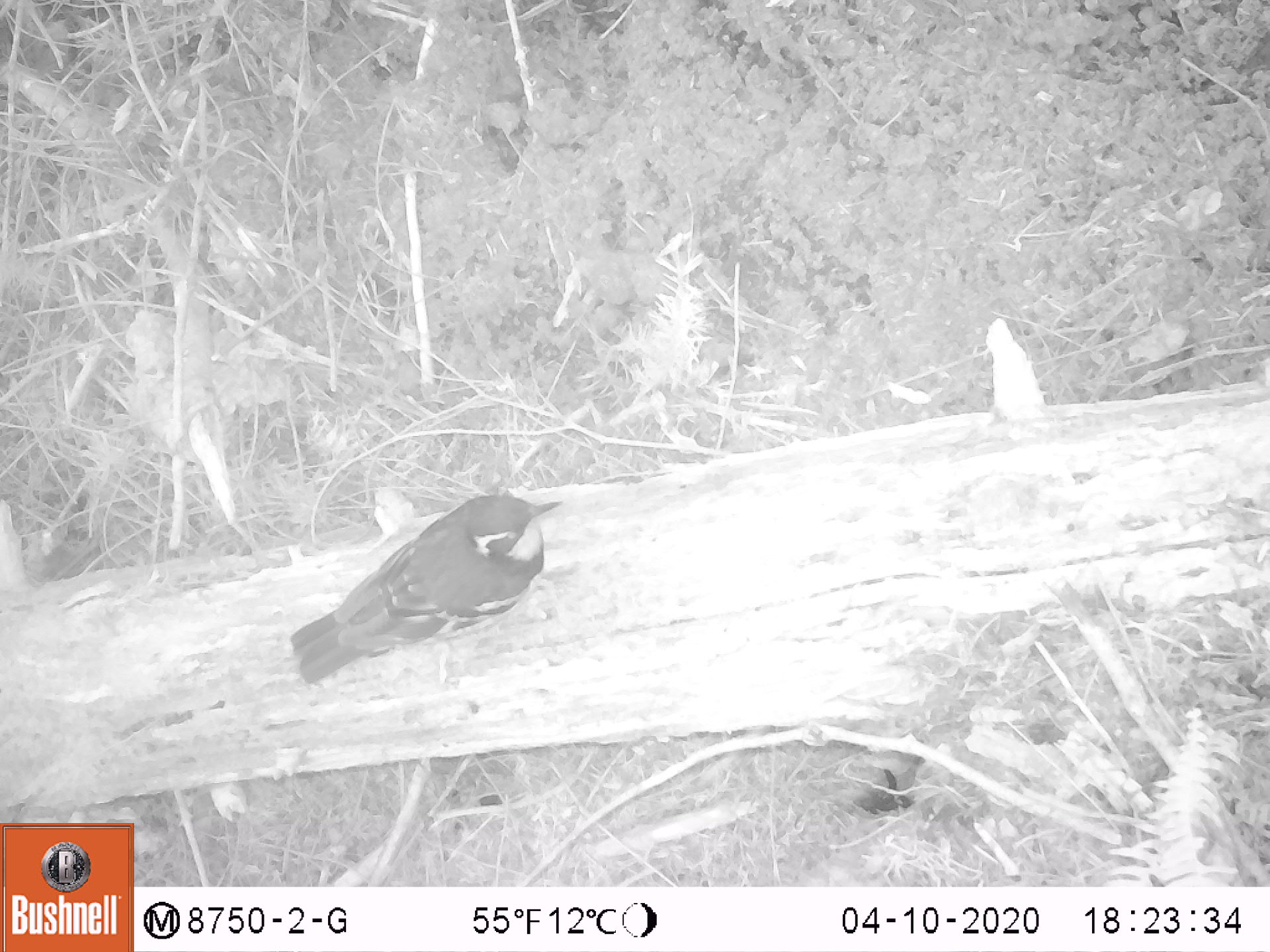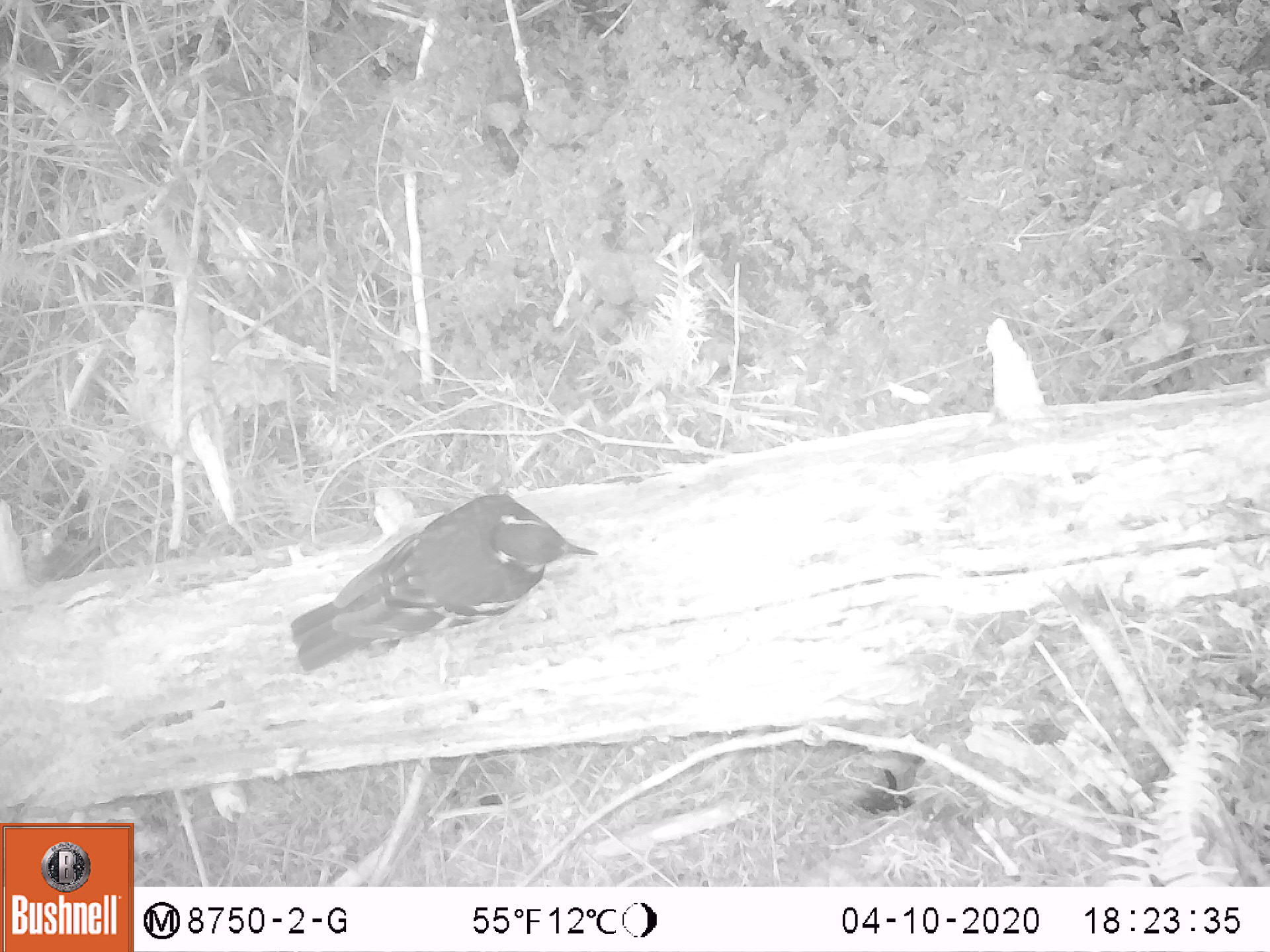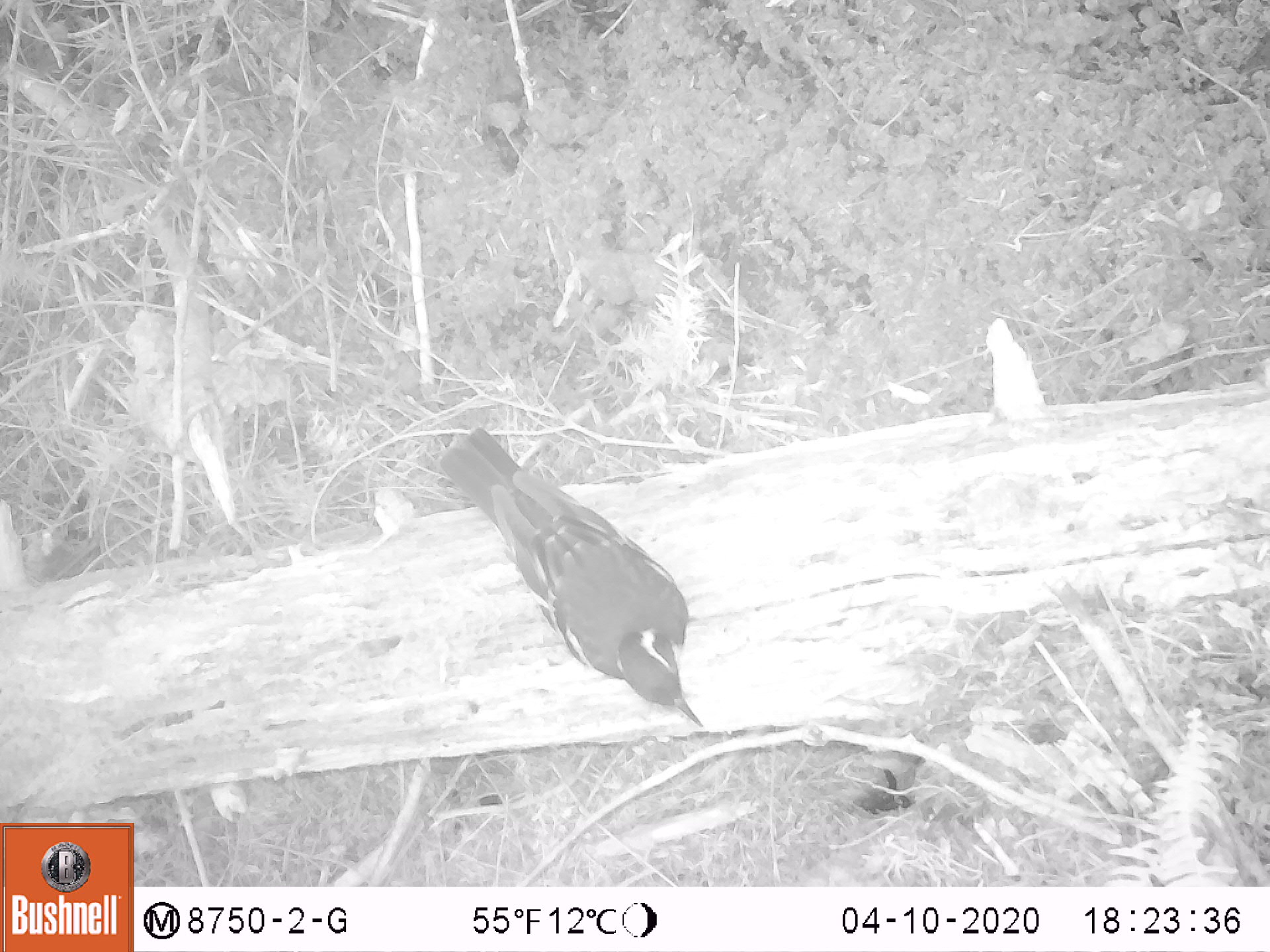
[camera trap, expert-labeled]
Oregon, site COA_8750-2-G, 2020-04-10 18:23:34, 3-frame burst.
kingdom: Animalia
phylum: Chordata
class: Aves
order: Passeriformes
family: Turdidae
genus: Ixoreus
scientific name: Ixoreus naevius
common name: varied thrush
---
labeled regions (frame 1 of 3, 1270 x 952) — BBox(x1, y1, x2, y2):
varied thrush: BBox(290, 490, 567, 677)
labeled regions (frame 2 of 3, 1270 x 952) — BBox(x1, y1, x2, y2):
varied thrush: BBox(287, 493, 594, 679)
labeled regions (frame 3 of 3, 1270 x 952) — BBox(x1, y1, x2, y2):
varied thrush: BBox(447, 426, 701, 722)